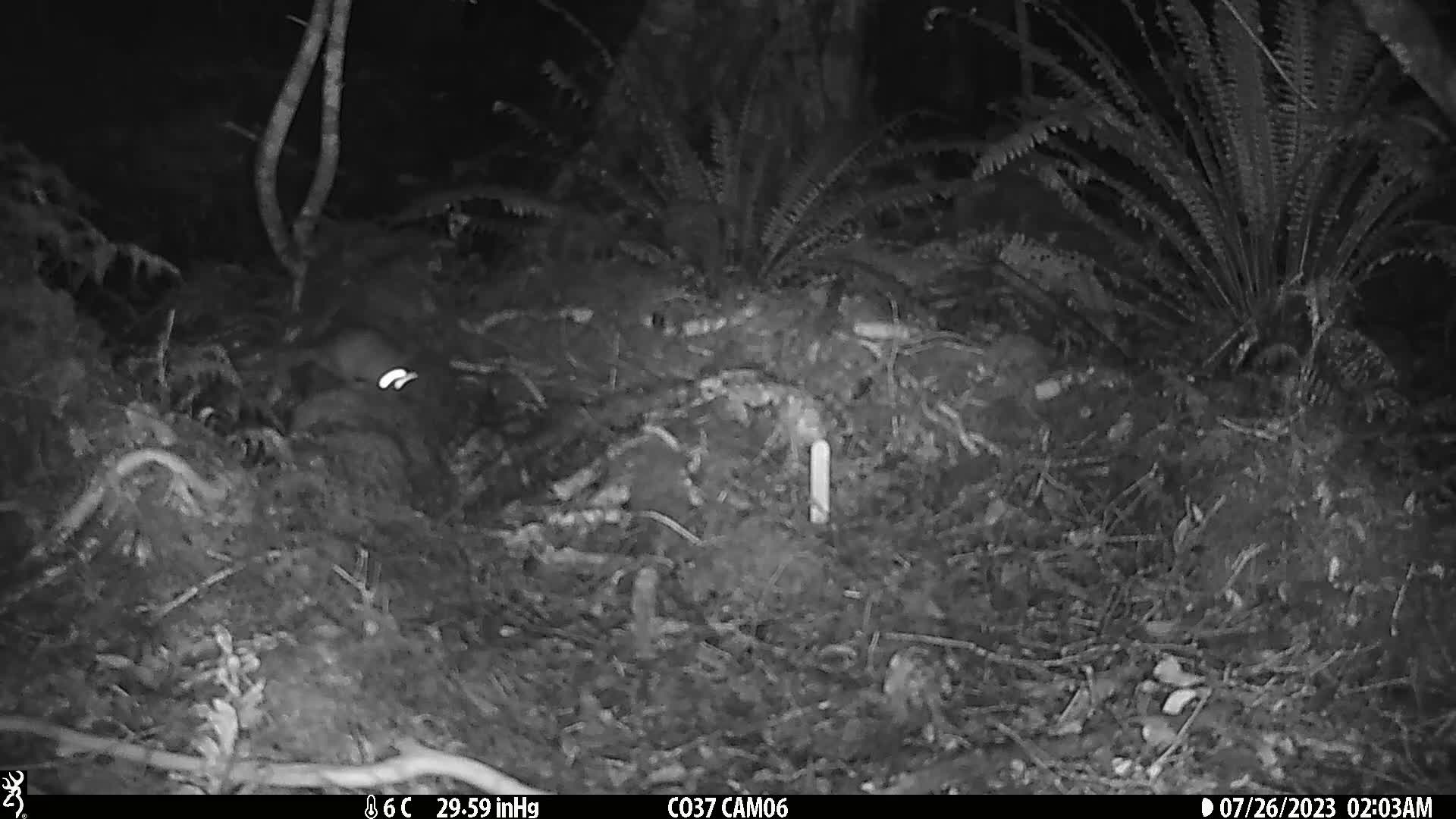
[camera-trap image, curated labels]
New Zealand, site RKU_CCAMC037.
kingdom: Animalia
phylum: Chordata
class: Mammalia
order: Rodentia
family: Muridae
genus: Rattus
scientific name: Rattus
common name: rat